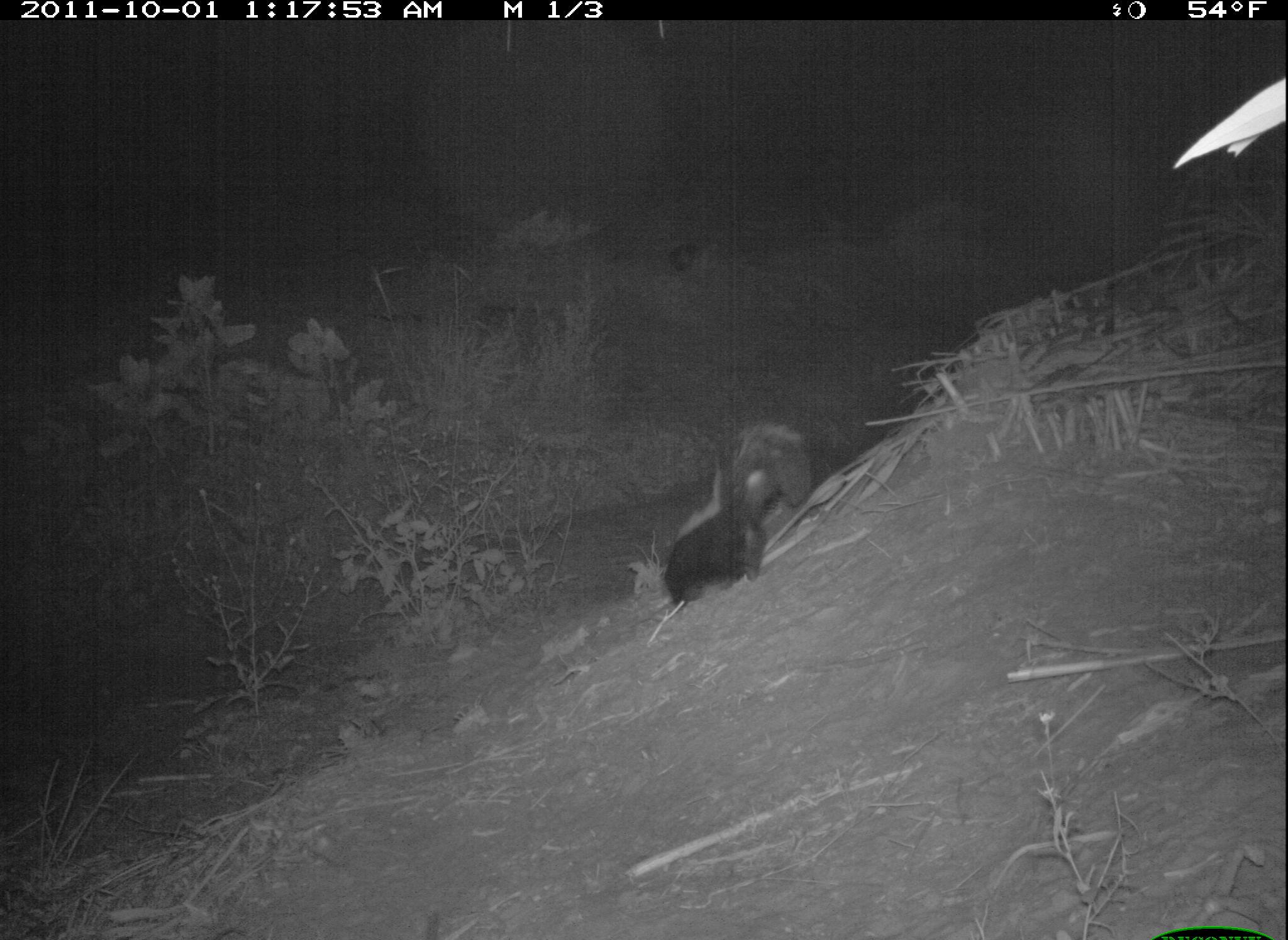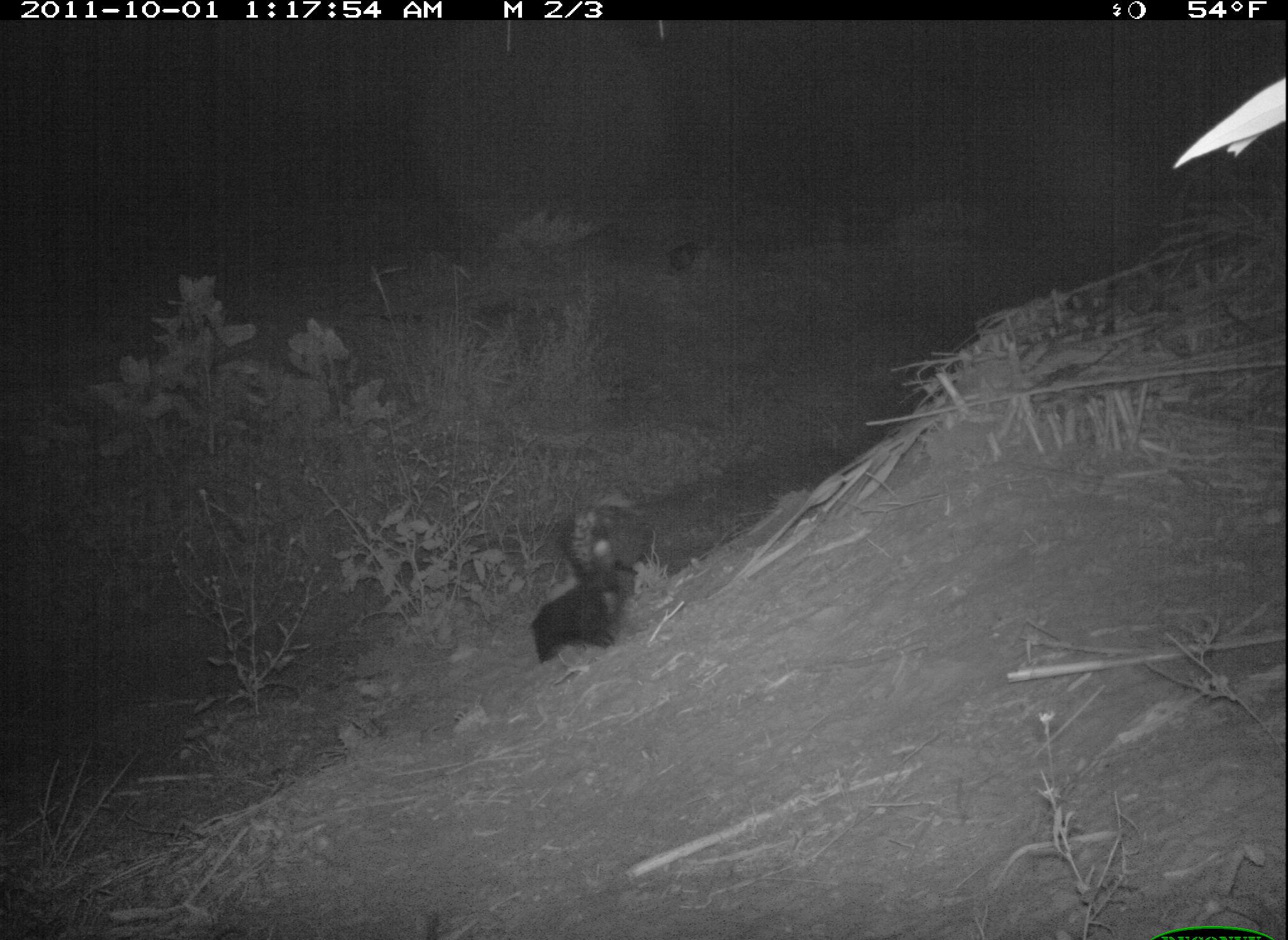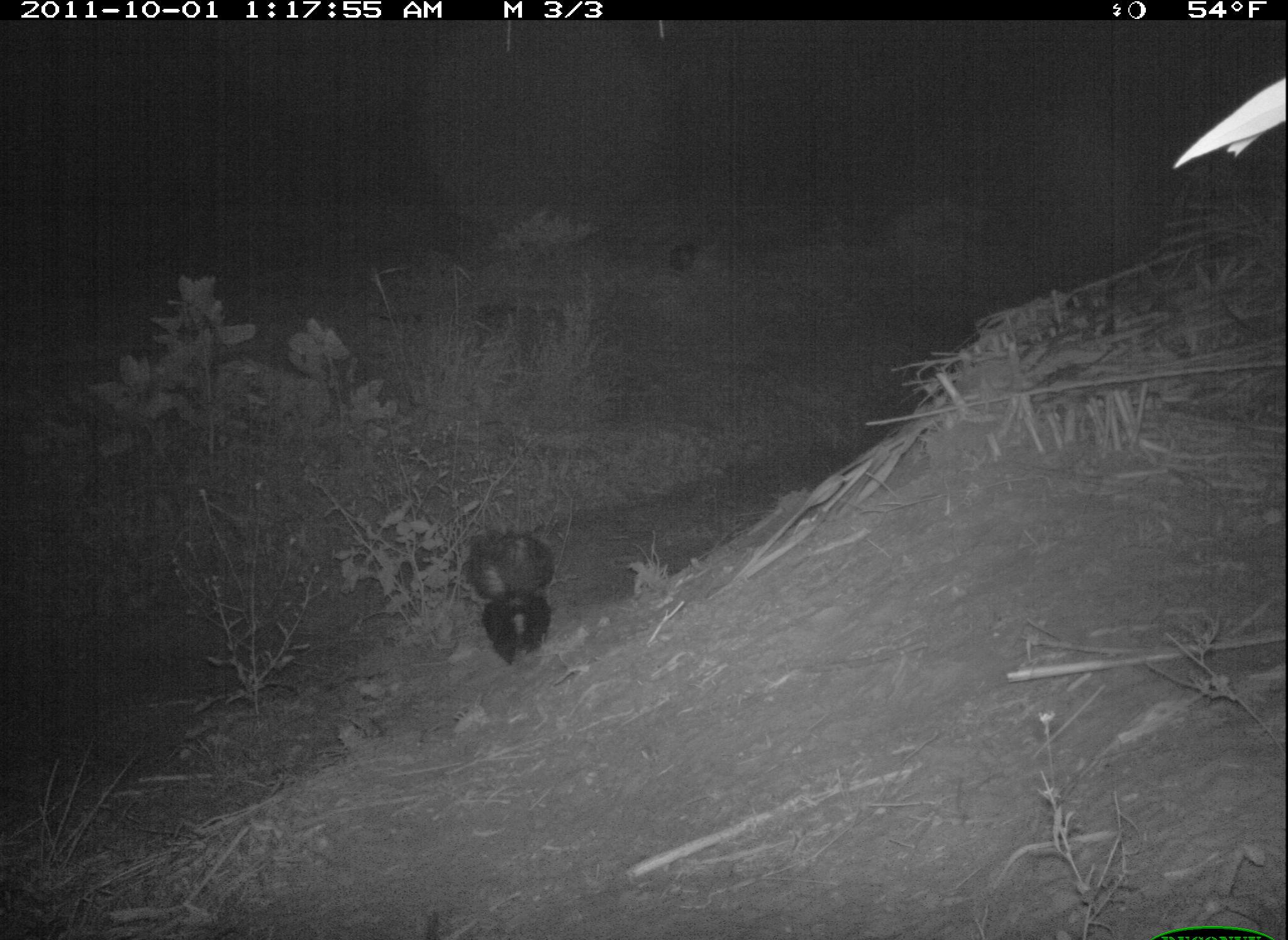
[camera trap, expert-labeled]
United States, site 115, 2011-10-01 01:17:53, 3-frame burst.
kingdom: Animalia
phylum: Chordata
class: Mammalia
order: Carnivora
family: Mephitidae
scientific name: Mephitidae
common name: skunk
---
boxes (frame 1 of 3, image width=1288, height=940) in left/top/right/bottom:
skunk: 650/420/821/606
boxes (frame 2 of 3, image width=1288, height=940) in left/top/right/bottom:
skunk: 518/491/671/675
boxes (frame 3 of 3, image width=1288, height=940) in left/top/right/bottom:
skunk: 449/498/615/712